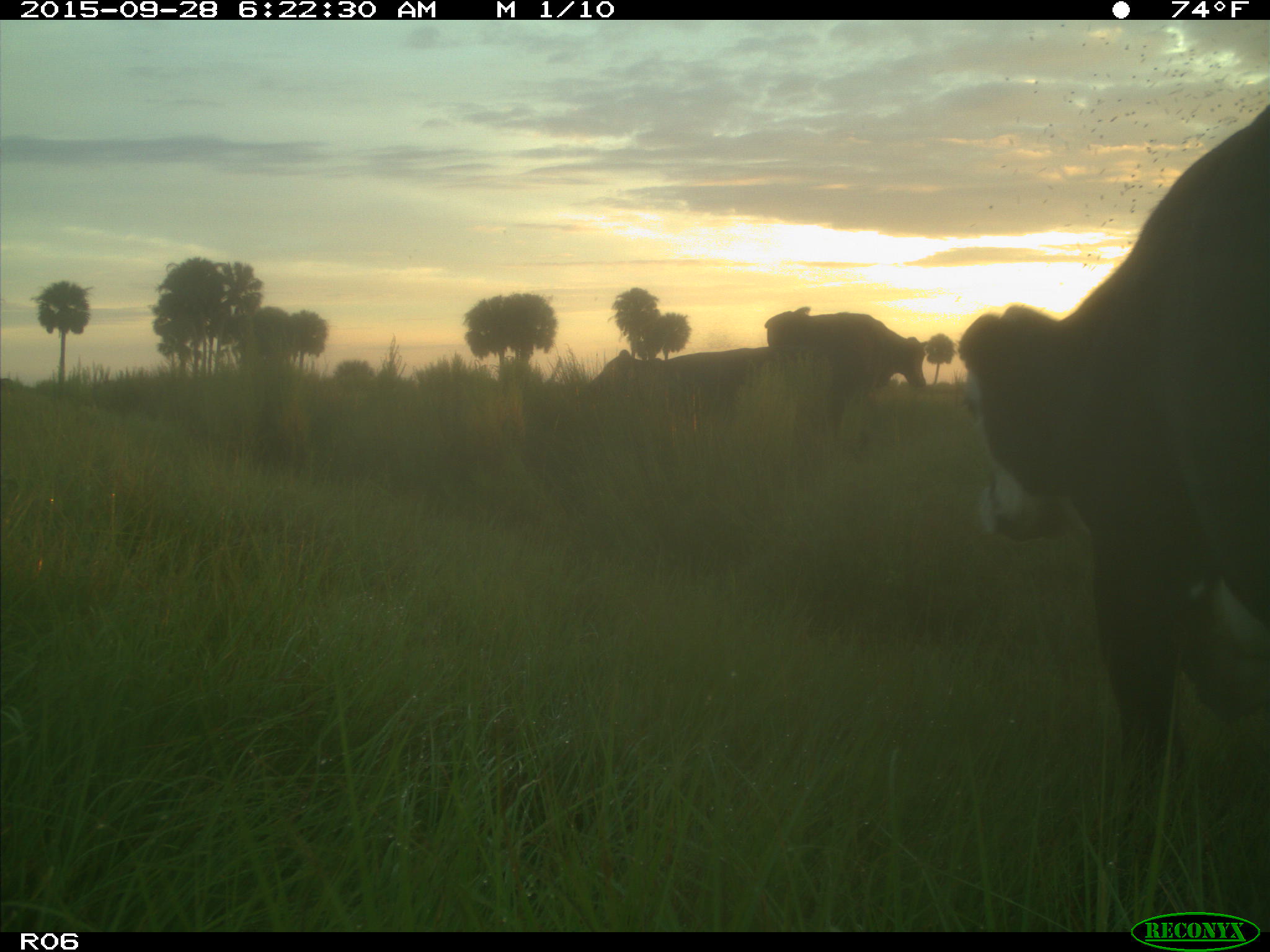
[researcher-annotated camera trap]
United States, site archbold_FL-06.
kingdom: Animalia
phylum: Chordata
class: Mammalia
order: Artiodactyla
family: Bovidae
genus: Bos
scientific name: Bos taurus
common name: domestic cow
Bos taurus (domestic cow).